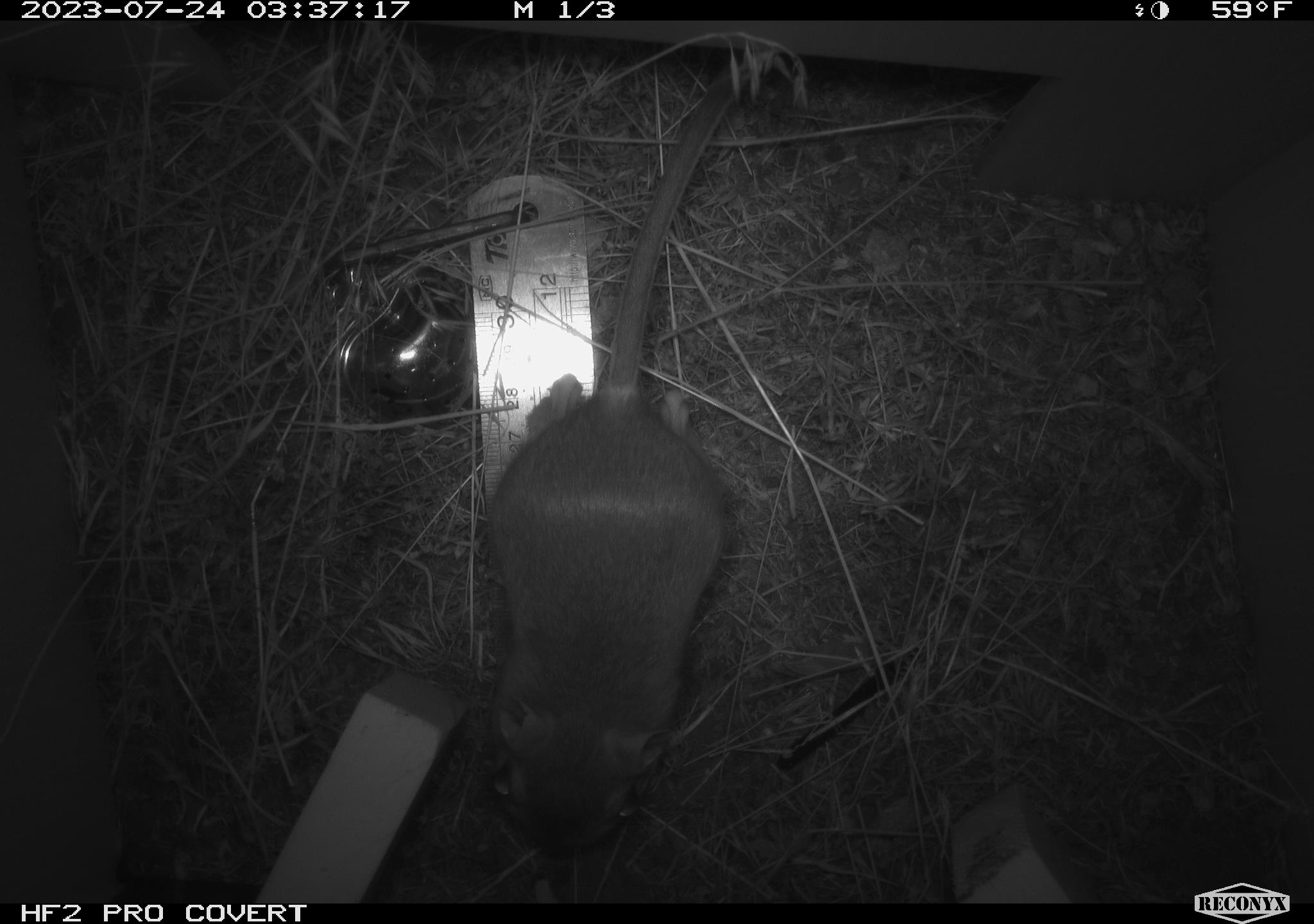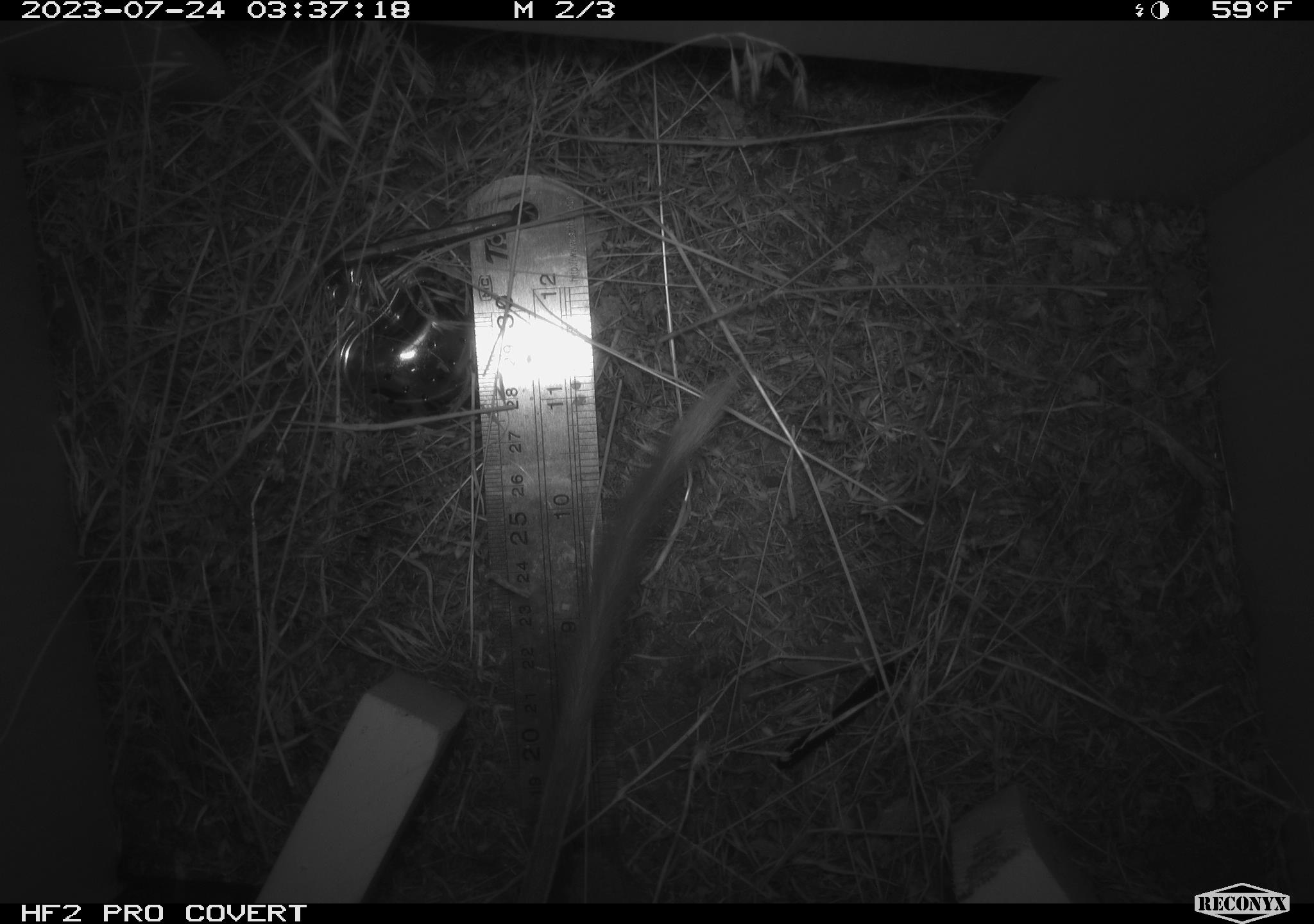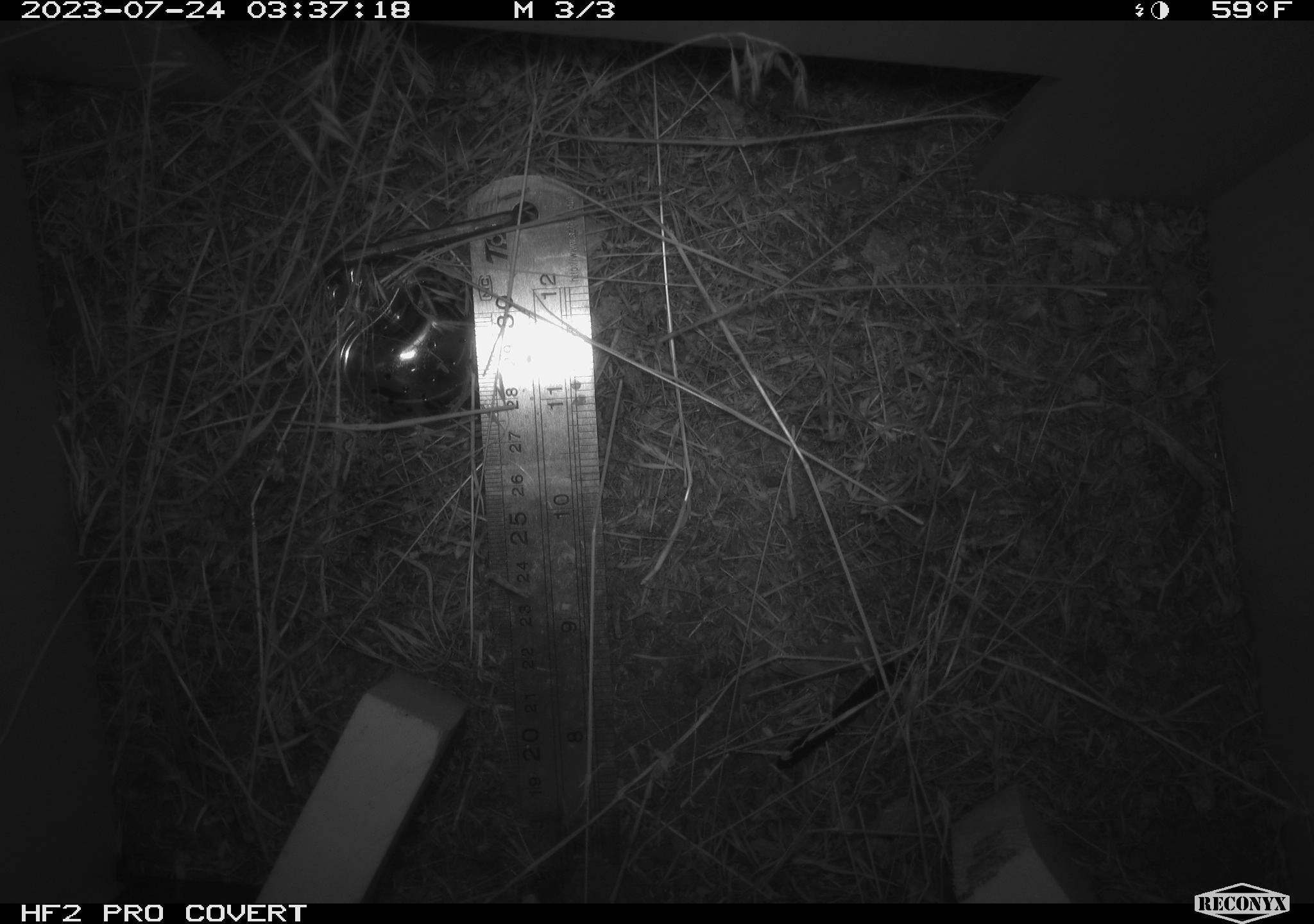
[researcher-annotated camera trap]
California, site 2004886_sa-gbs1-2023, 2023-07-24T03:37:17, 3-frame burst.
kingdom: Animalia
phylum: Chordata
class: Mammalia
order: Rodentia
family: Heteromyidae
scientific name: Heteromyidae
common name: kangaroo rats and pocket mice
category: heteromyidae family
Heteromyidae family (kangaroo rats and pocket mice) (Heteromyidae).